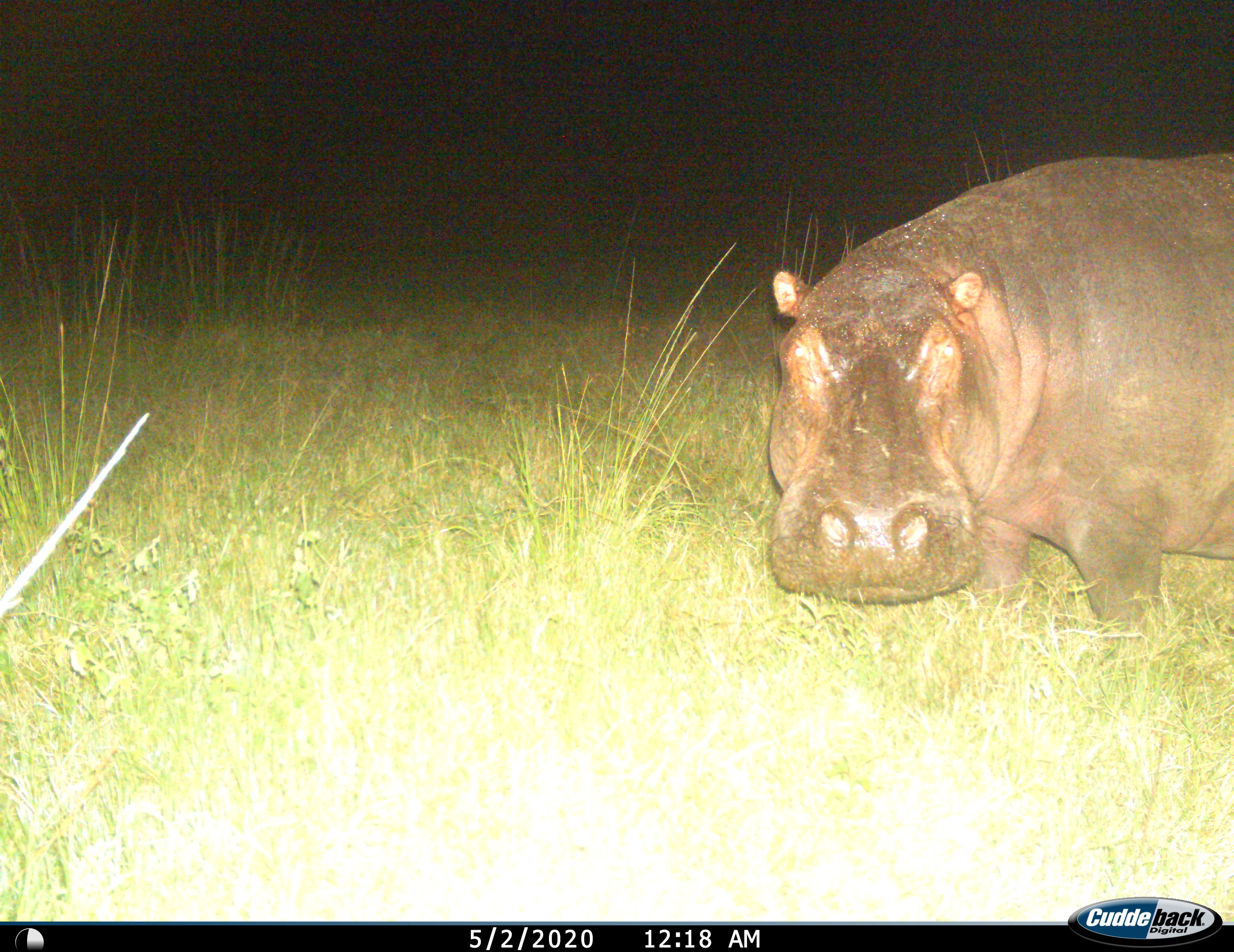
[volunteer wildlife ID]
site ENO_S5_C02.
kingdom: Animalia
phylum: Chordata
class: Mammalia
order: Artiodactyla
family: Hippopotamidae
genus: Hippopotamus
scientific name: Hippopotamus amphibius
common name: hippopotamus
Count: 1.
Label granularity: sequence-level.